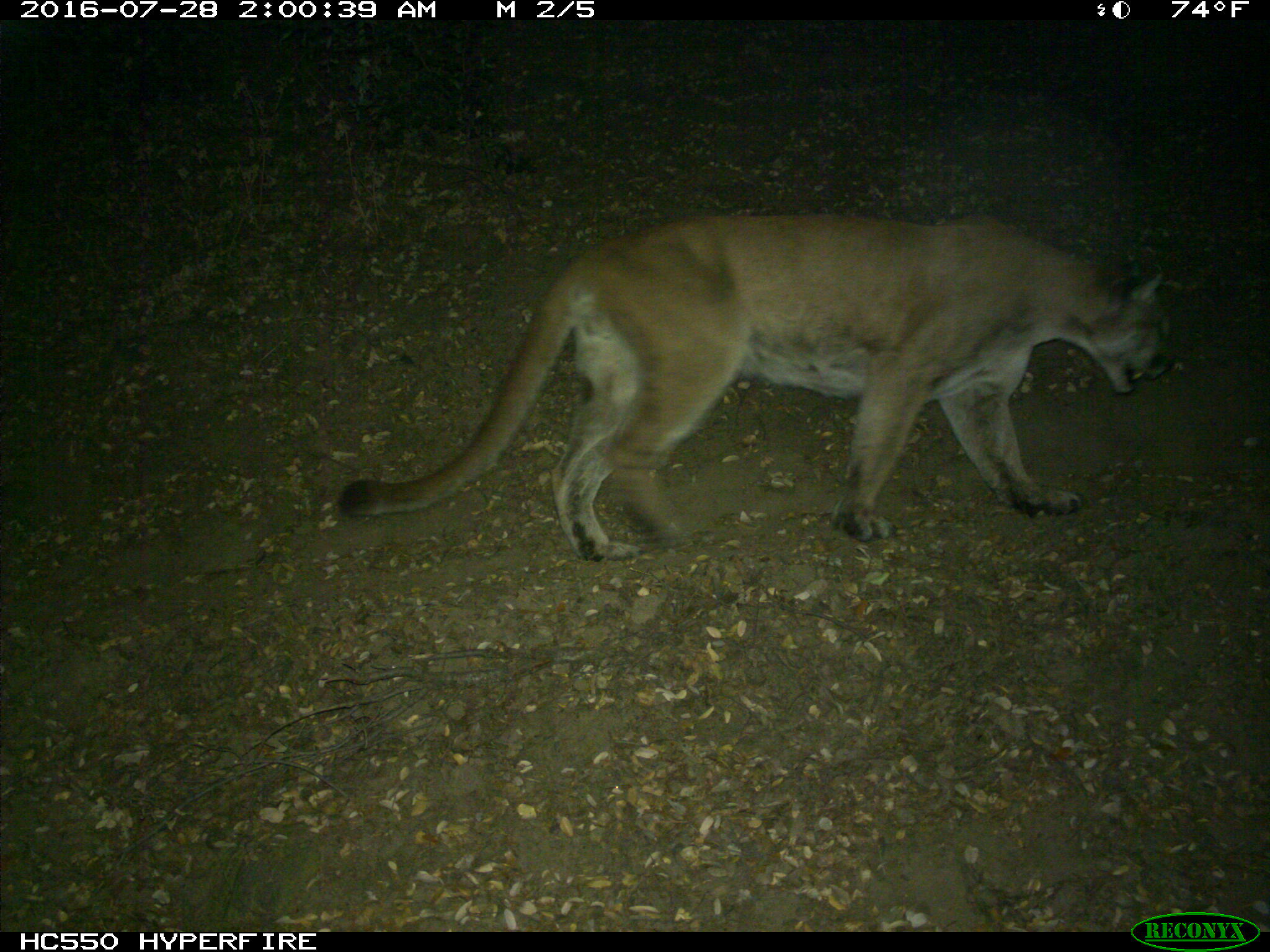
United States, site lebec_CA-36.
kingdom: Animalia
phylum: Chordata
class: Mammalia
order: Carnivora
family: Felidae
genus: Puma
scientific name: Puma concolor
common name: mountain lion